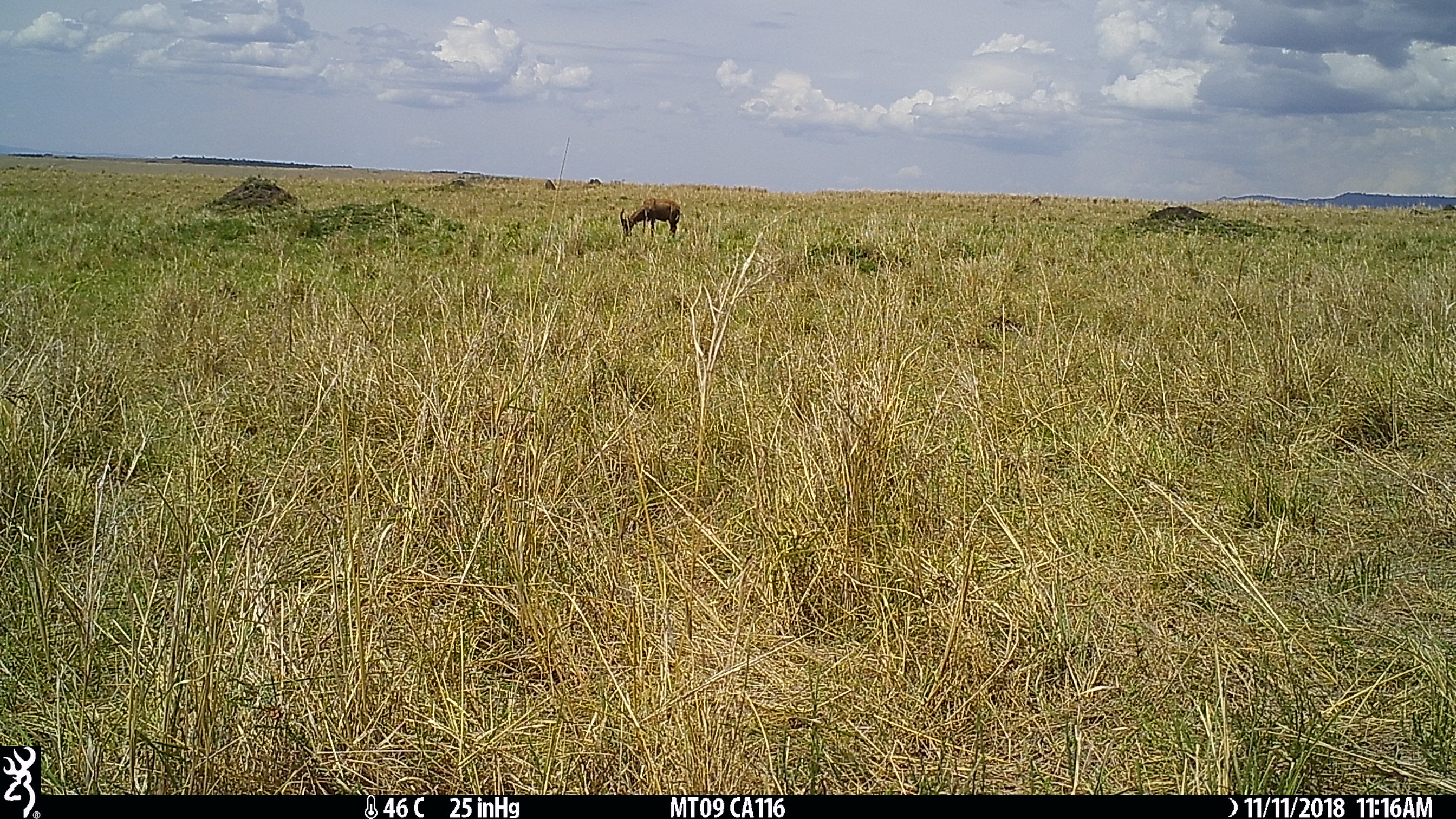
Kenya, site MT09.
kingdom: Animalia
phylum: Chordata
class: Mammalia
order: Artiodactyla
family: Bovidae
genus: Damaliscus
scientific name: Damaliscus lunatus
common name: topi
Topi (Damaliscus lunatus).